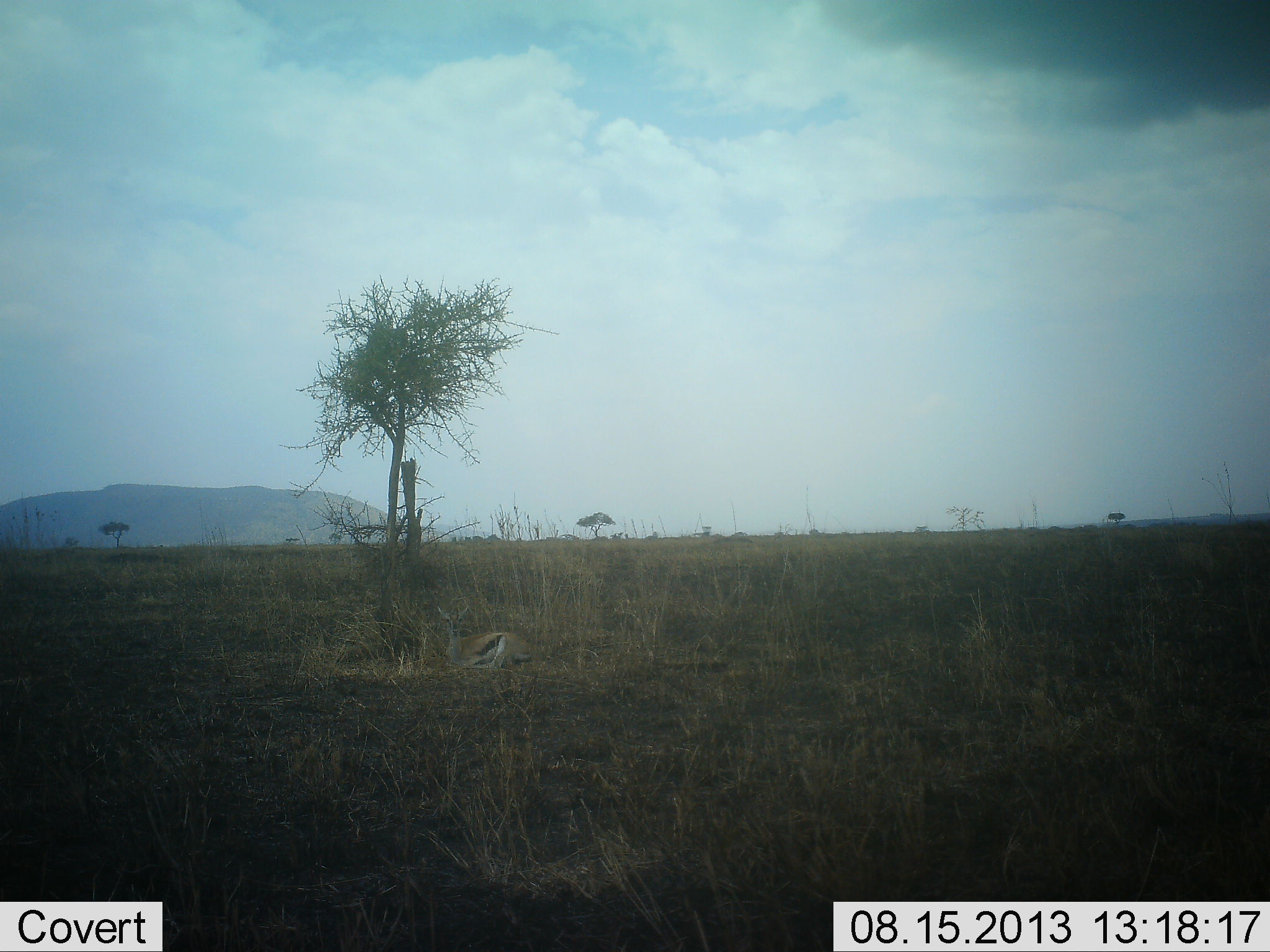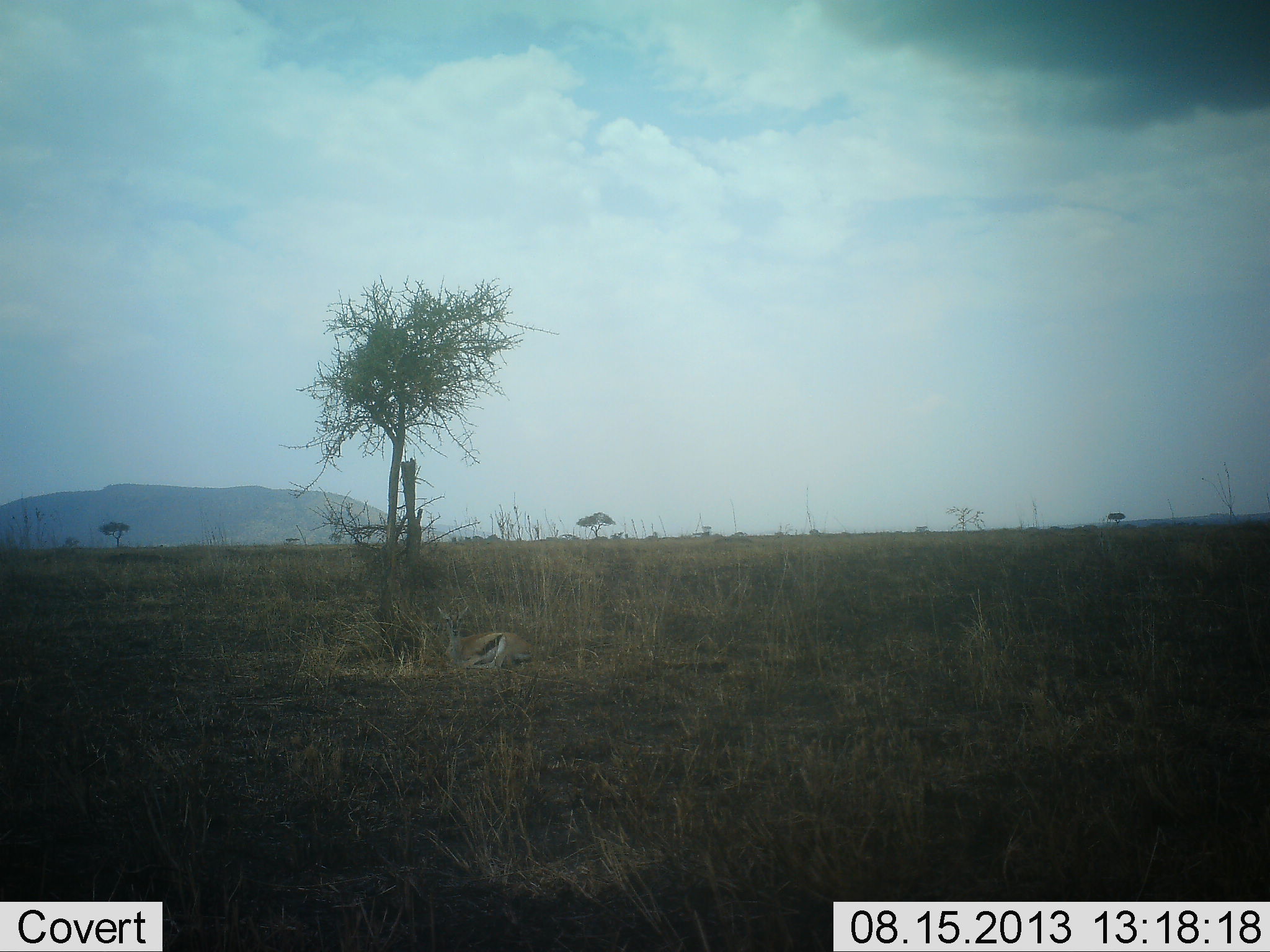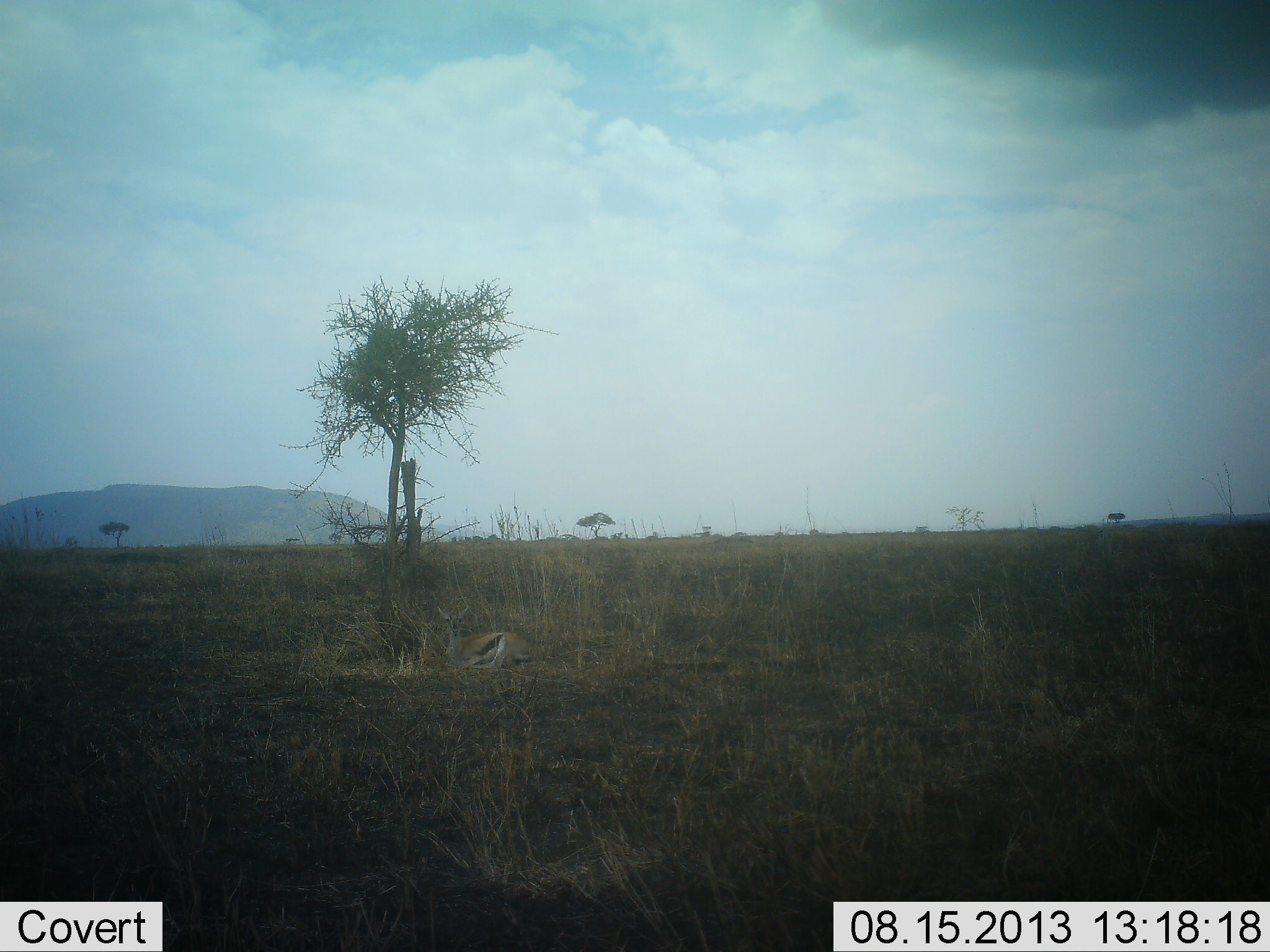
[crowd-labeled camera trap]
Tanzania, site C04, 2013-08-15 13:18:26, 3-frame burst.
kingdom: Animalia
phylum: Chordata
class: Mammalia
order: Artiodactyla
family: Bovidae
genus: Eudorcas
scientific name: Eudorcas thomsonii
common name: thomson's gazelle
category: gazellethomsons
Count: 1.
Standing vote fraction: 9%.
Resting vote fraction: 91%.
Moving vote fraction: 0%.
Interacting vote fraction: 0%.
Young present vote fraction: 0%.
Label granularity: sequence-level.